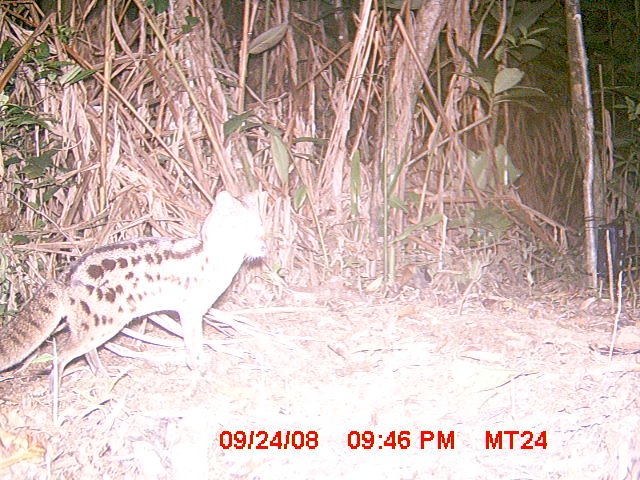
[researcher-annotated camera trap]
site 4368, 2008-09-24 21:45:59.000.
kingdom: Animalia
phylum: Chordata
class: Mammalia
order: Carnivora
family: Eupleridae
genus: Fossa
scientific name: Fossa fossana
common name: fanaloka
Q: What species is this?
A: Fossa fossana (fanaloka).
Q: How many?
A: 1.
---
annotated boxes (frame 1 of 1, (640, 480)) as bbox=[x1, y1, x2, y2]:
fossa fossana: bbox=[0, 190, 266, 392]